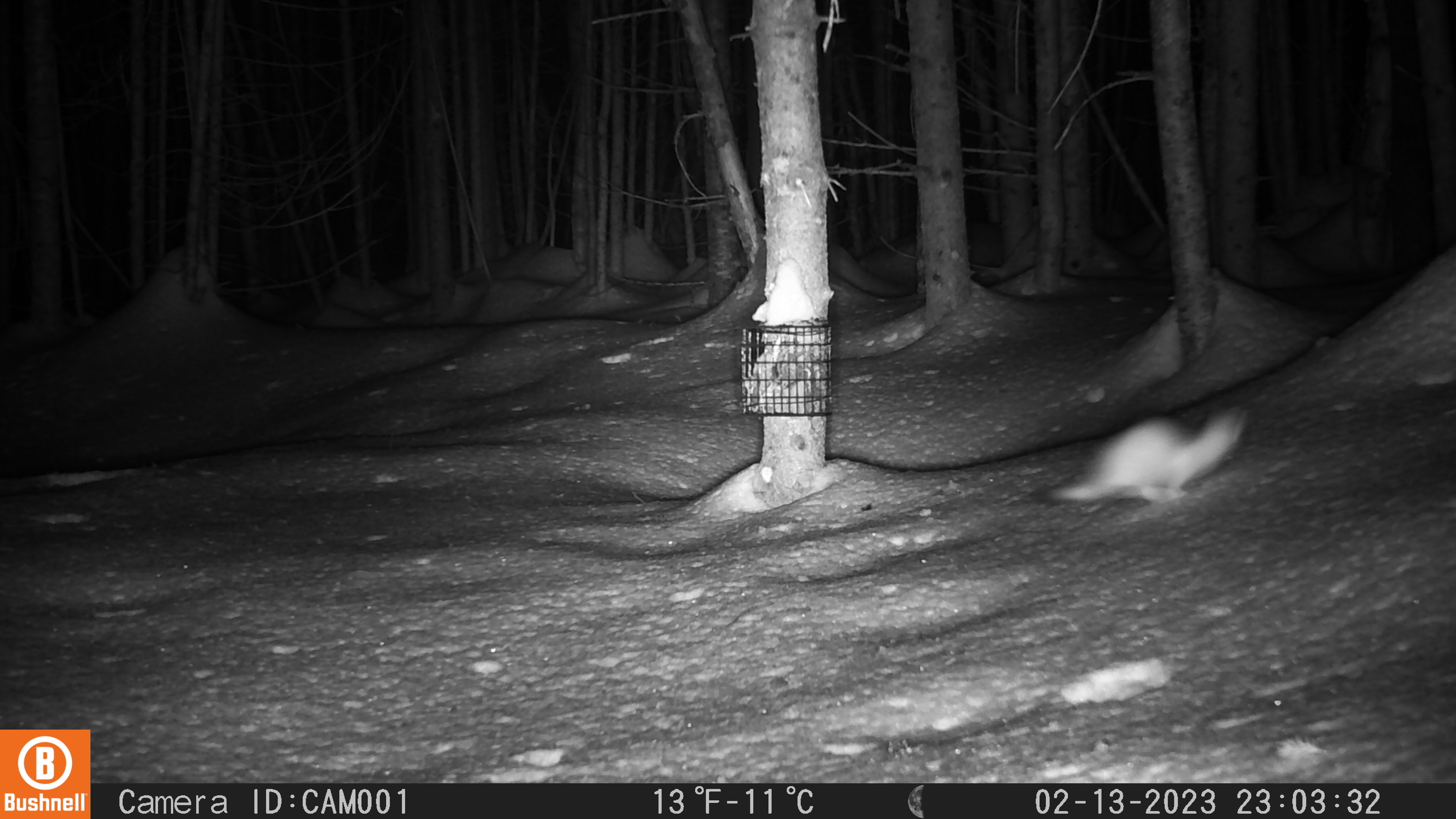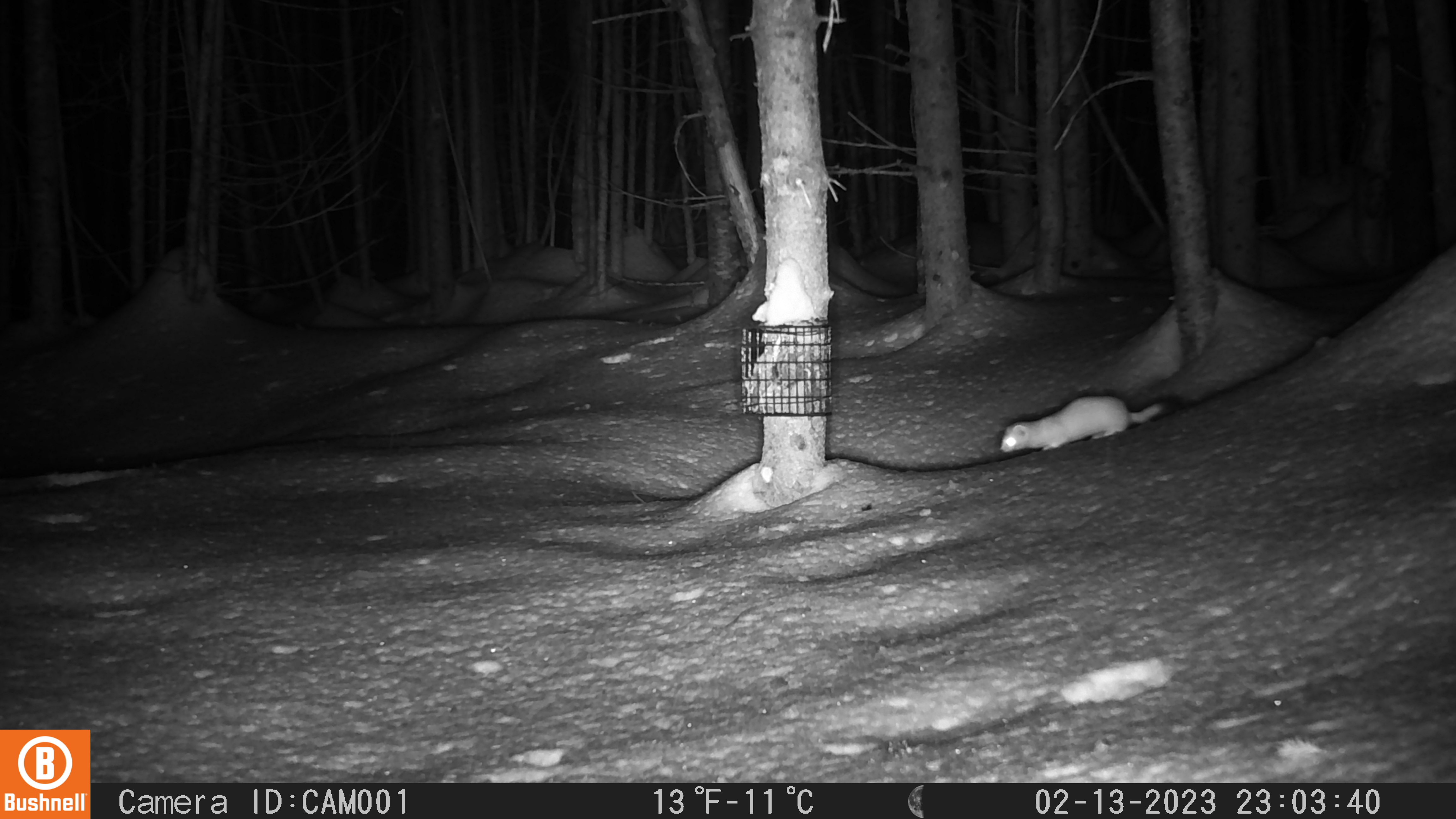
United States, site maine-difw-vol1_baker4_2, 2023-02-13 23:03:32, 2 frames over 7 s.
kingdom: Animalia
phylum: Chordata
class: Mammalia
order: Carnivora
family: Mustelidae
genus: Mustela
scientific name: Mustela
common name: weasel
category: weasel sp.